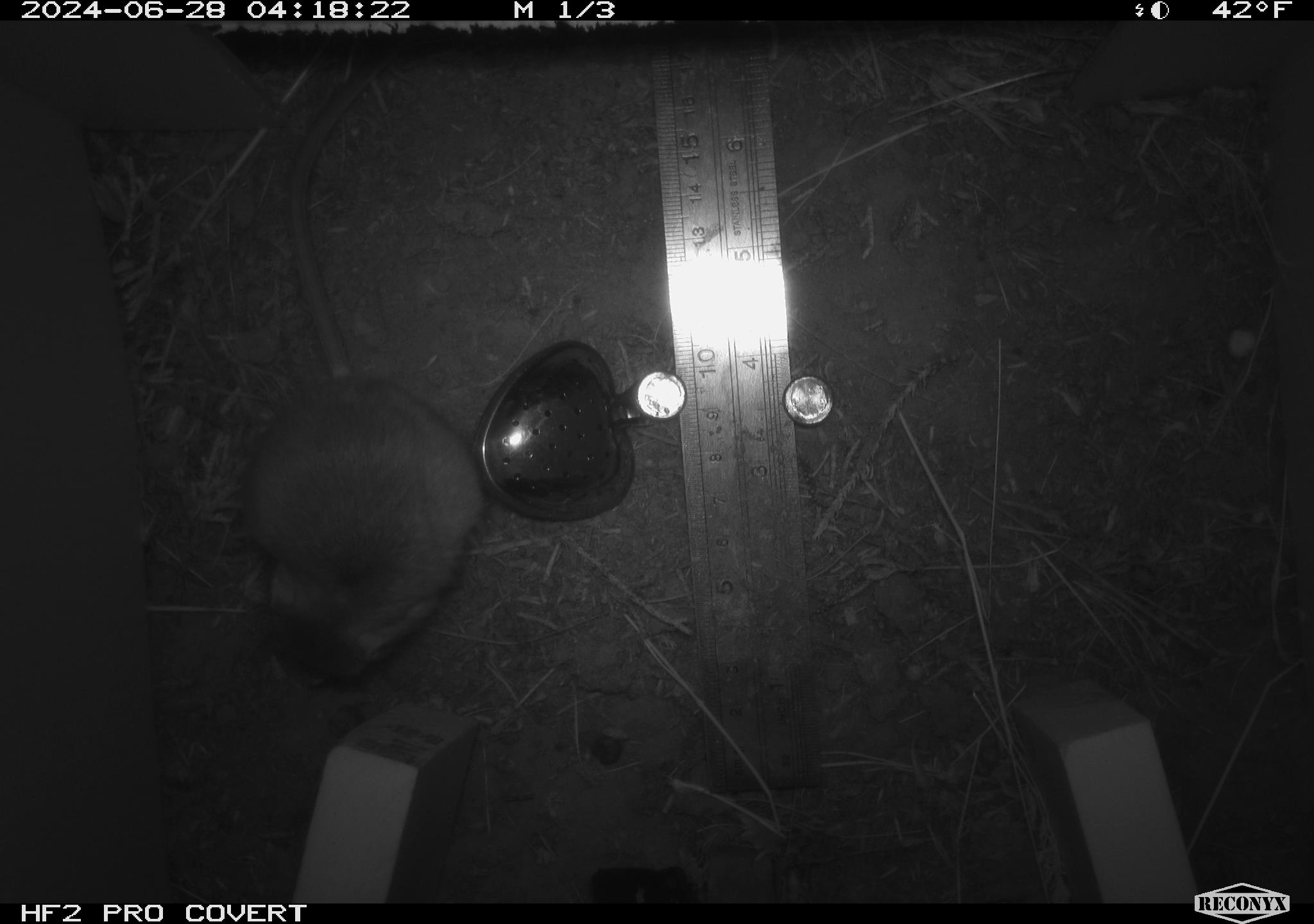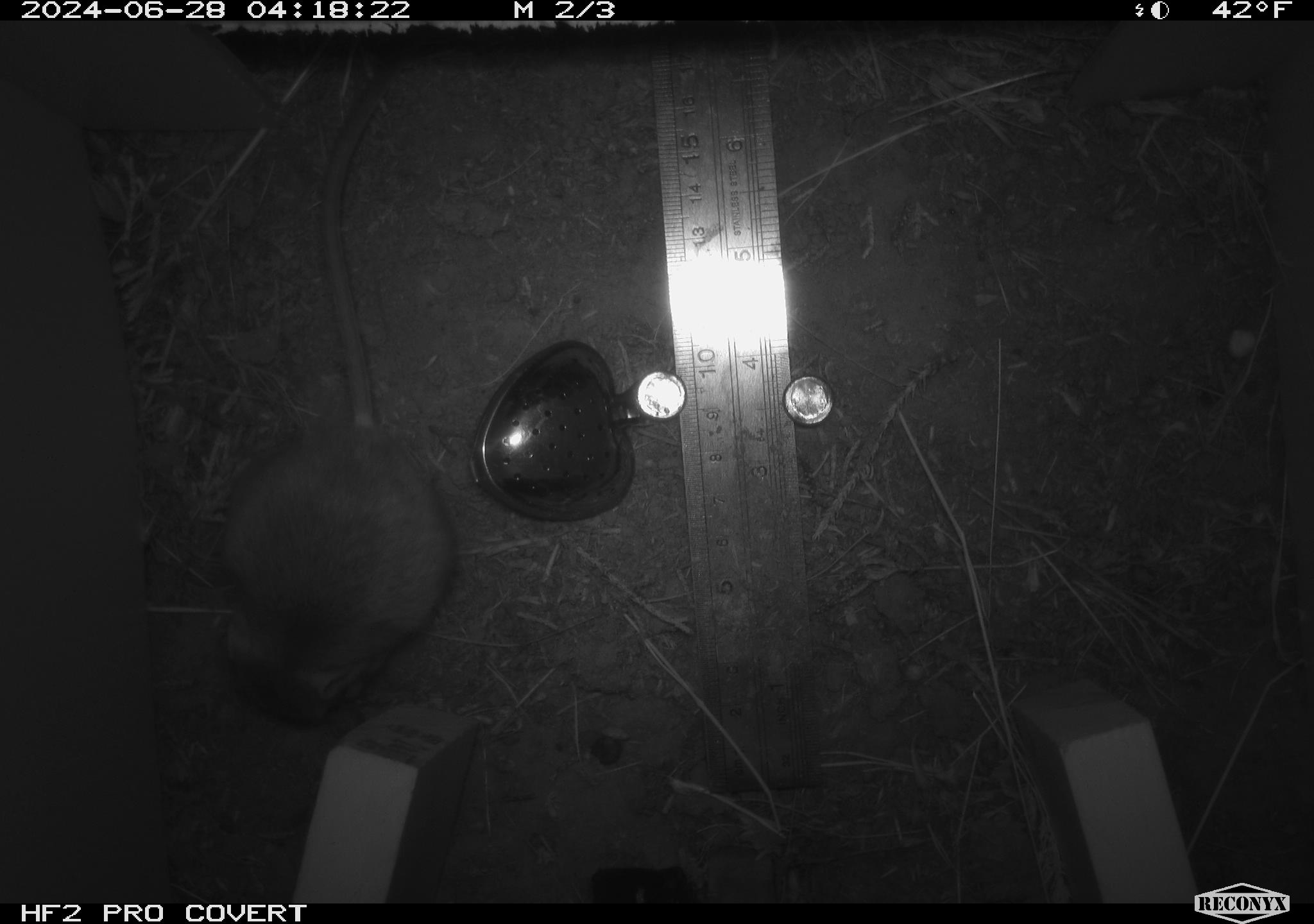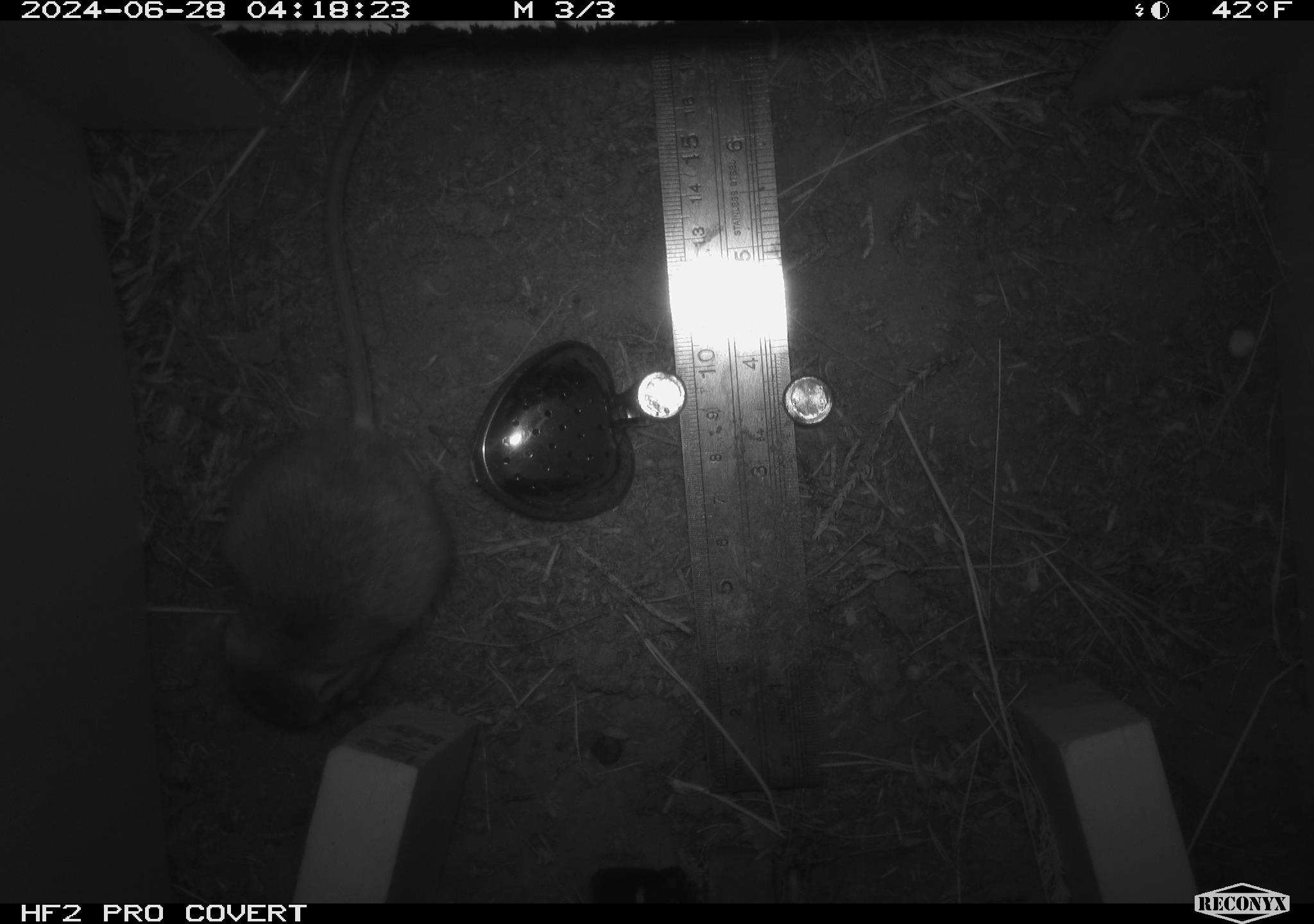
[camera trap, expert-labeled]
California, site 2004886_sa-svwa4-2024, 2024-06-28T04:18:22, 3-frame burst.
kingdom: Animalia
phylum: Chordata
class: Mammalia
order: Rodentia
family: Heteromyidae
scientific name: Heteromyidae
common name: kangaroo rats and pocket mice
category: heteromyidae family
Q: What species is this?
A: Heteromyidae family (kangaroo rats and pocket mice) (Heteromyidae).